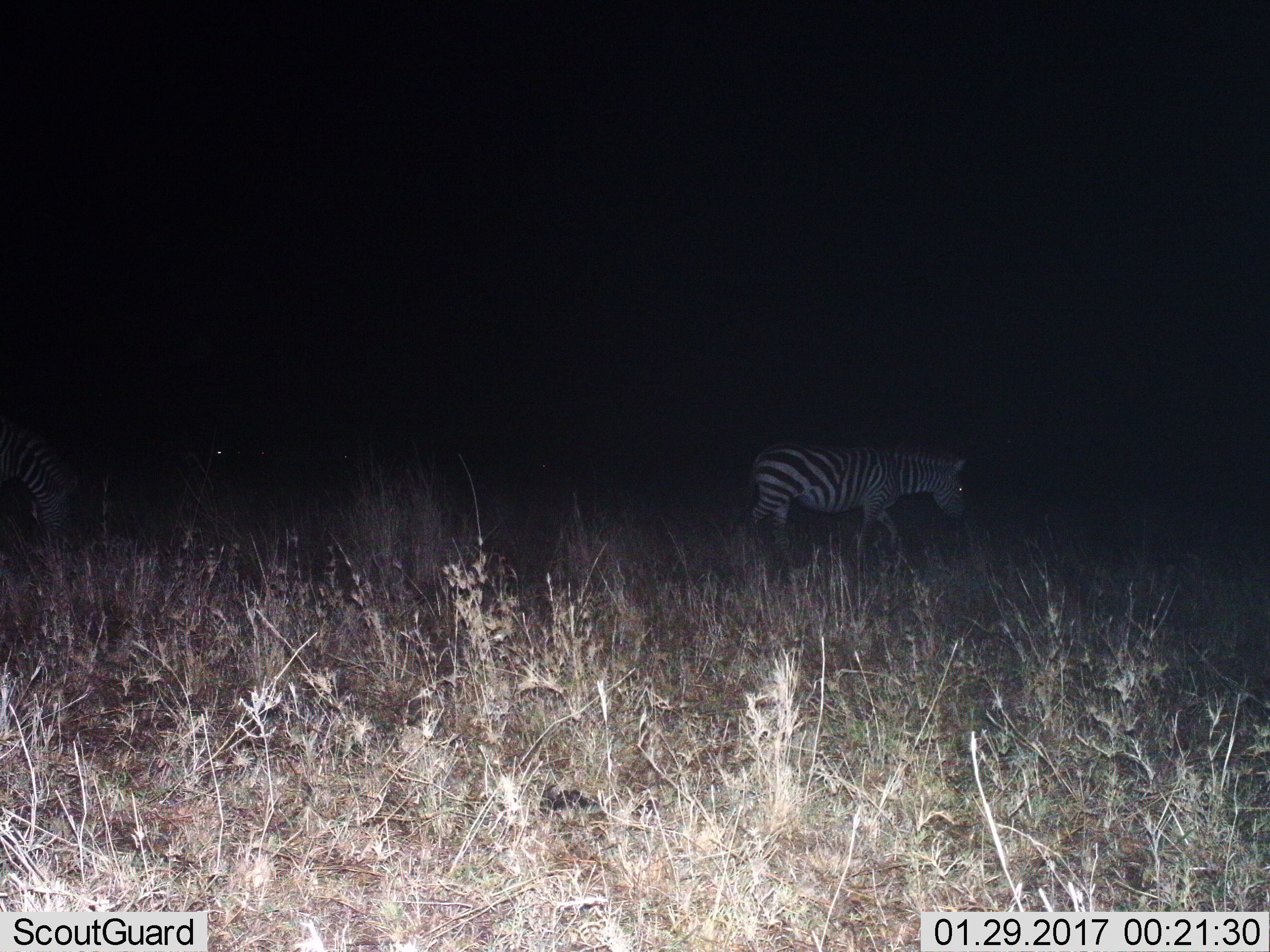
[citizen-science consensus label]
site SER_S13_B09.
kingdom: Animalia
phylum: Chordata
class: Mammalia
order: Perissodactyla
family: Equidae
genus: Equus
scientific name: Equus quagga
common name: plains zebra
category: zebraplains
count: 2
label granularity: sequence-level